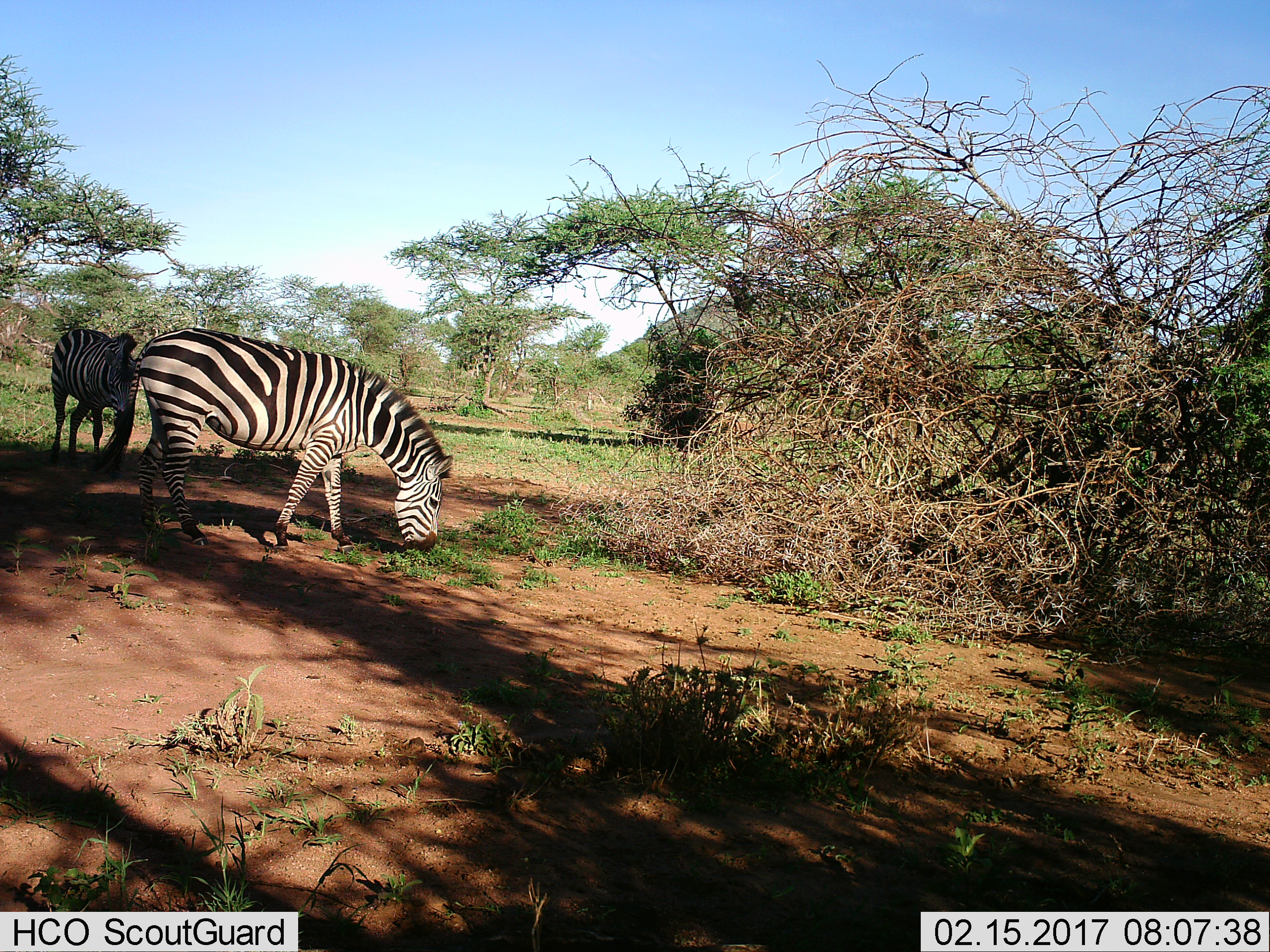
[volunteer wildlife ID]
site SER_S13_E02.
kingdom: Animalia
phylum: Chordata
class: Mammalia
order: Perissodactyla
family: Equidae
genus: Equus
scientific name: Equus quagga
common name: plains zebra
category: zebraplains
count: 2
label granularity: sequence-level